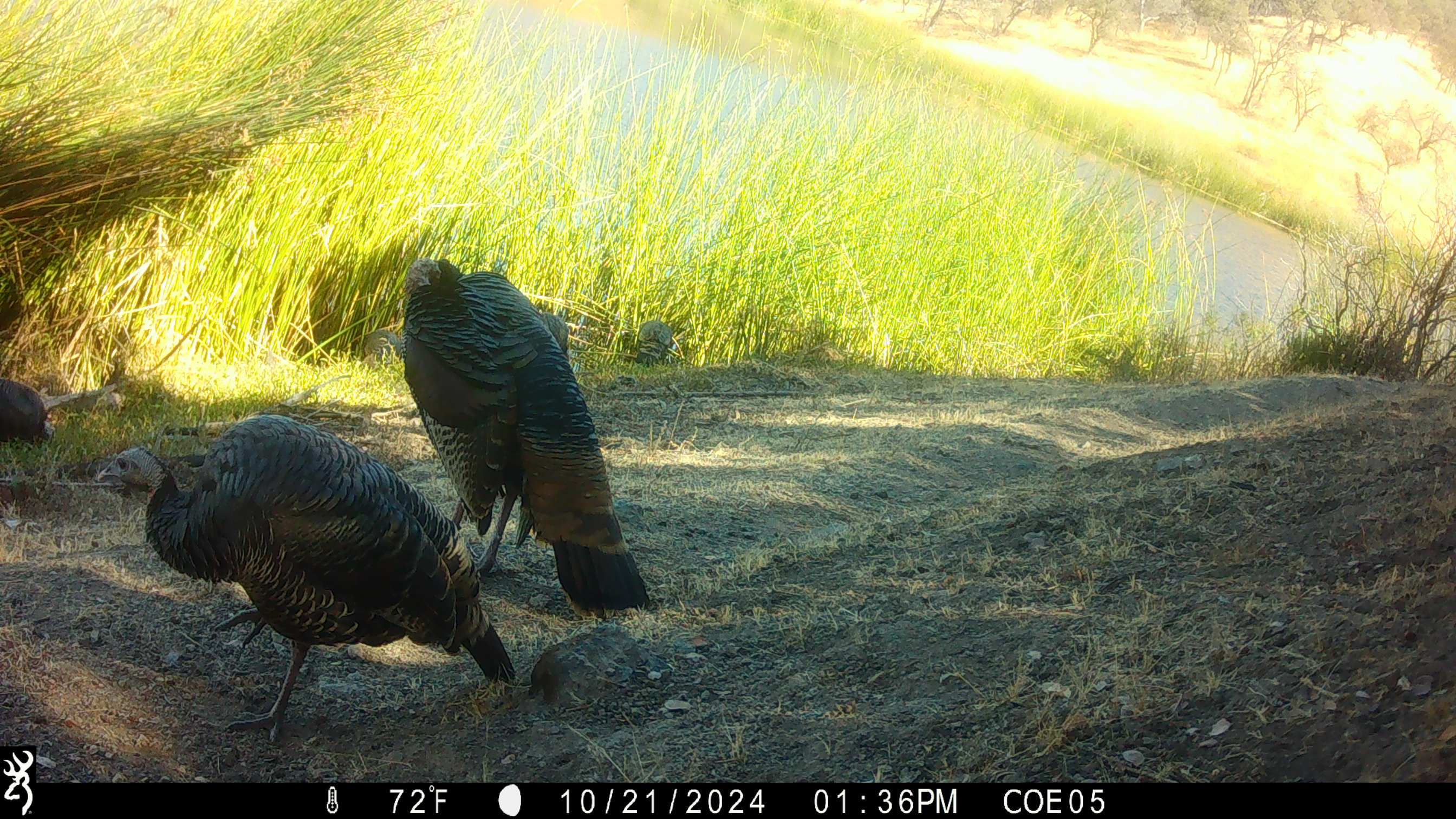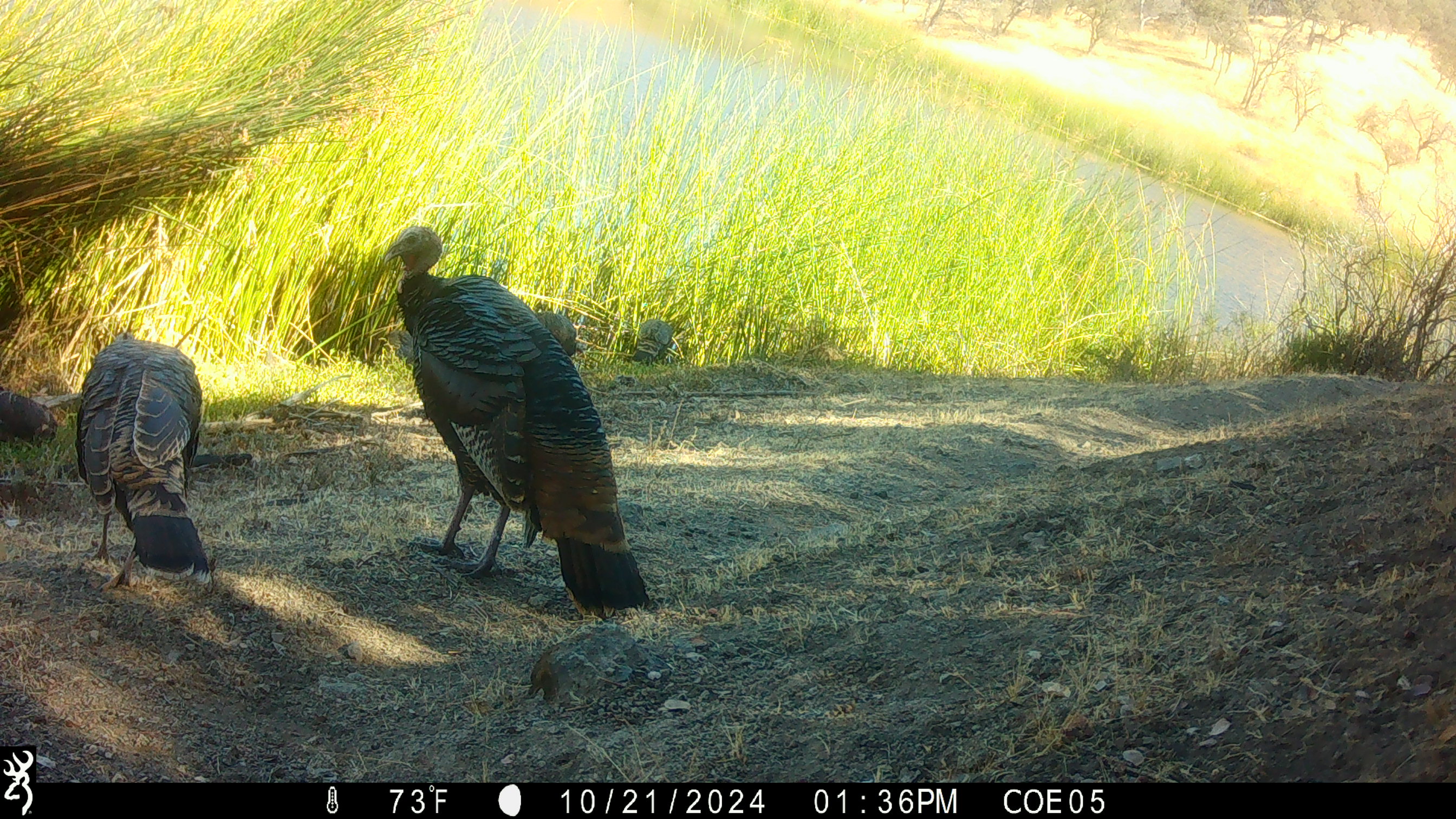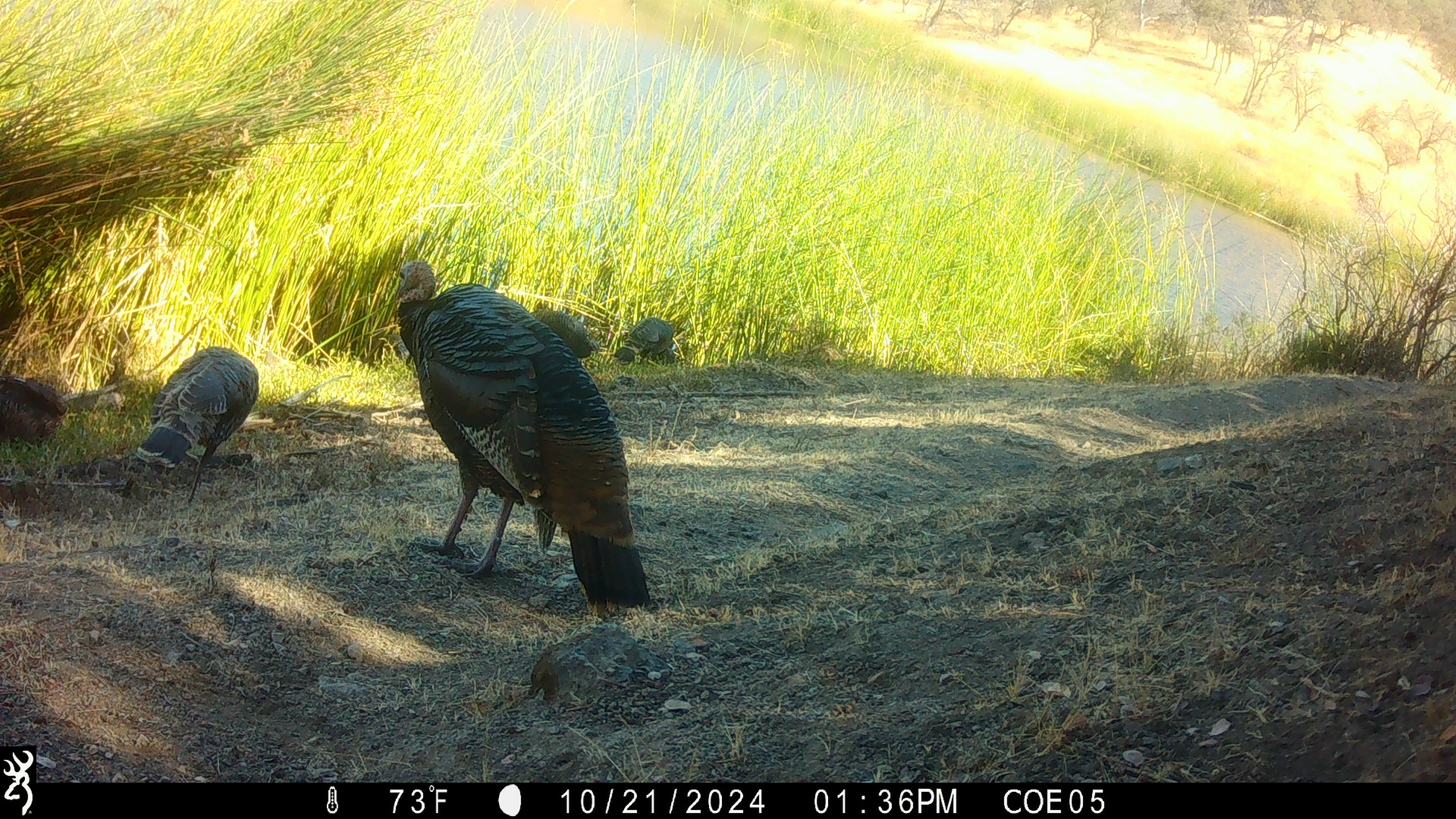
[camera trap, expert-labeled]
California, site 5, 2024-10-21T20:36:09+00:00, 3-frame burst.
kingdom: Animalia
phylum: Chordata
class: Aves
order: Galliformes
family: Phasianidae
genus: Meleagris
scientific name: Meleagris gallopavo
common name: turkey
Turkey (Meleagris gallopavo).